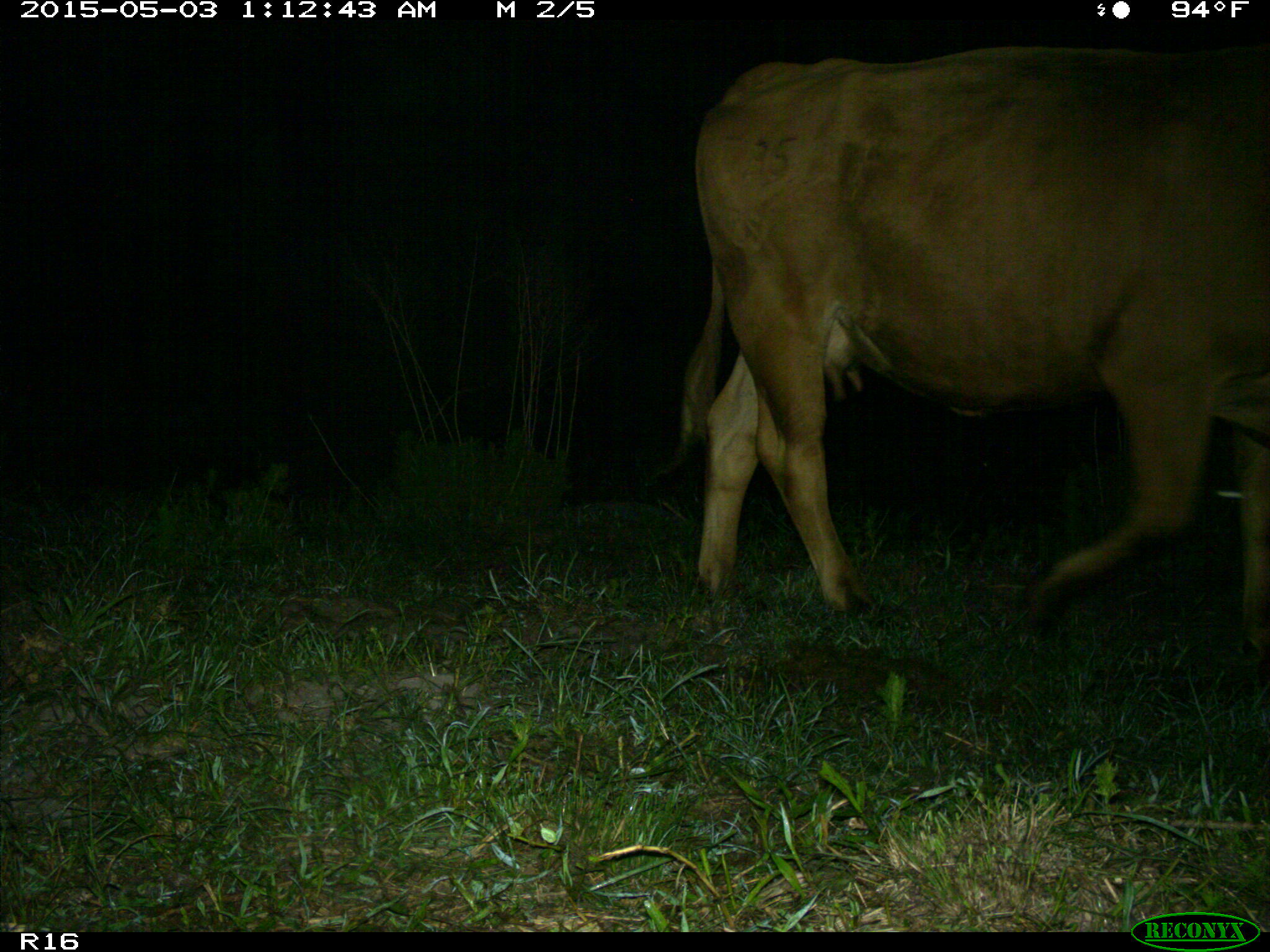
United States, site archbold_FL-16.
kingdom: Animalia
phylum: Chordata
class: Mammalia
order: Artiodactyla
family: Bovidae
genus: Bos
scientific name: Bos taurus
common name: domestic cow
Bos taurus (domestic cow).